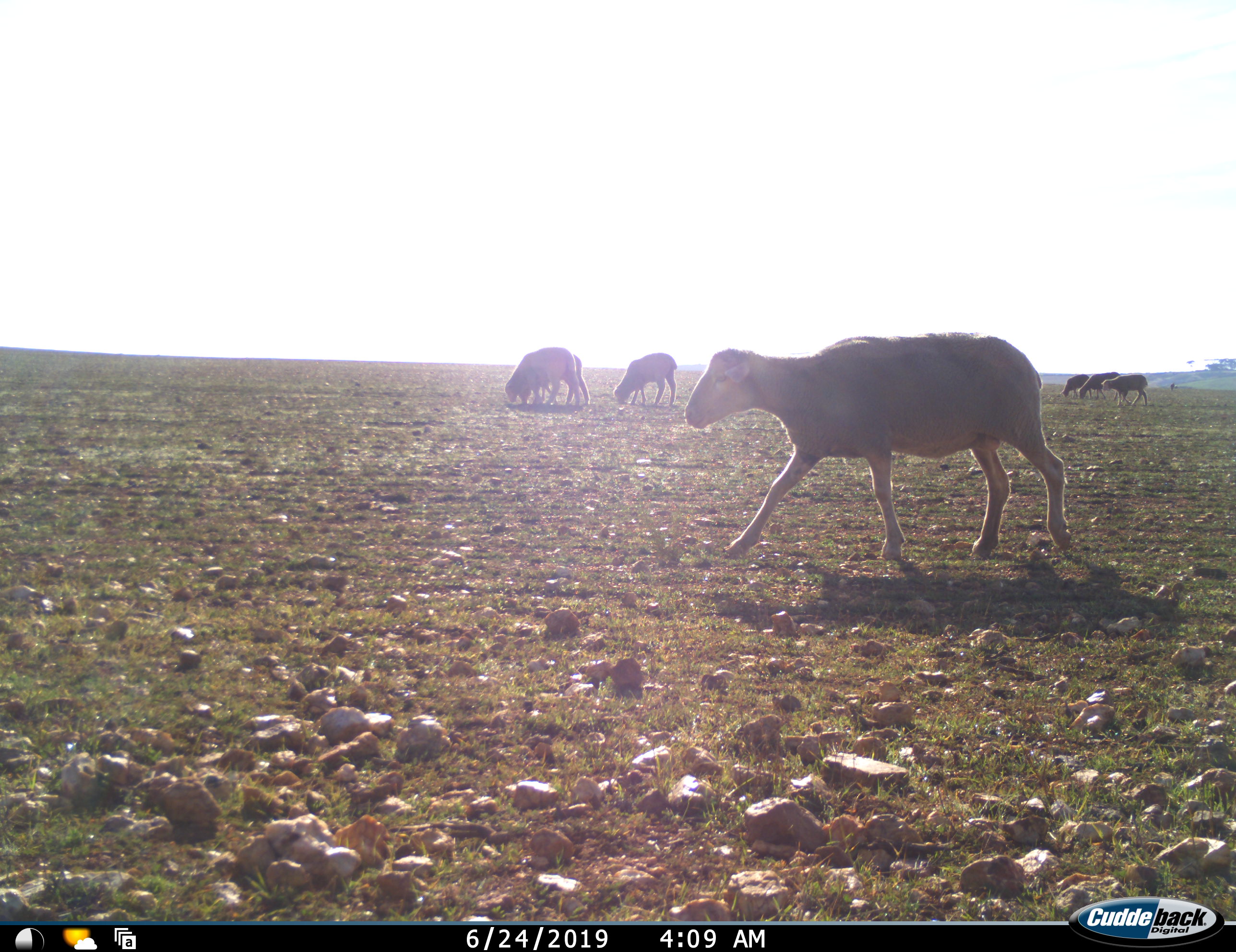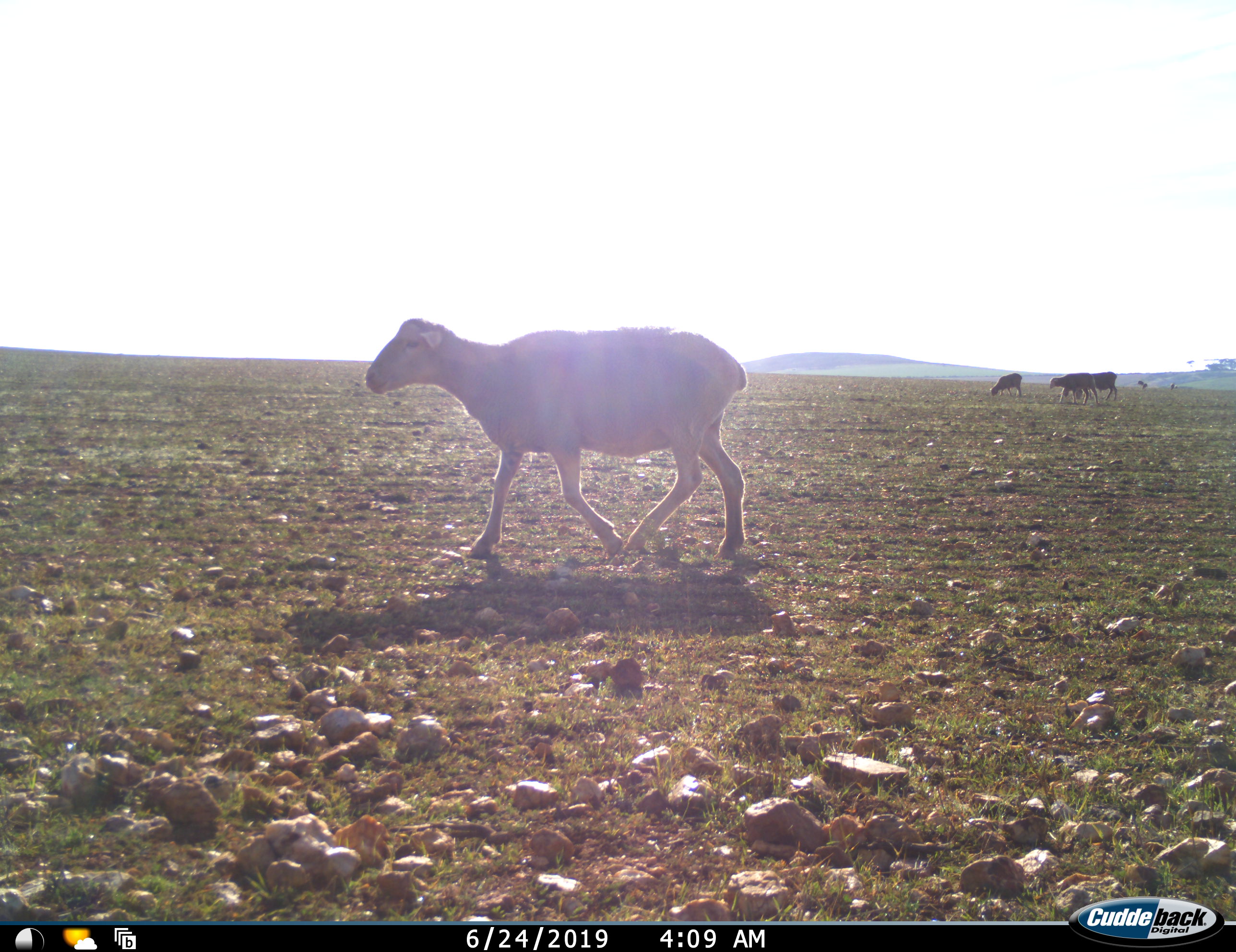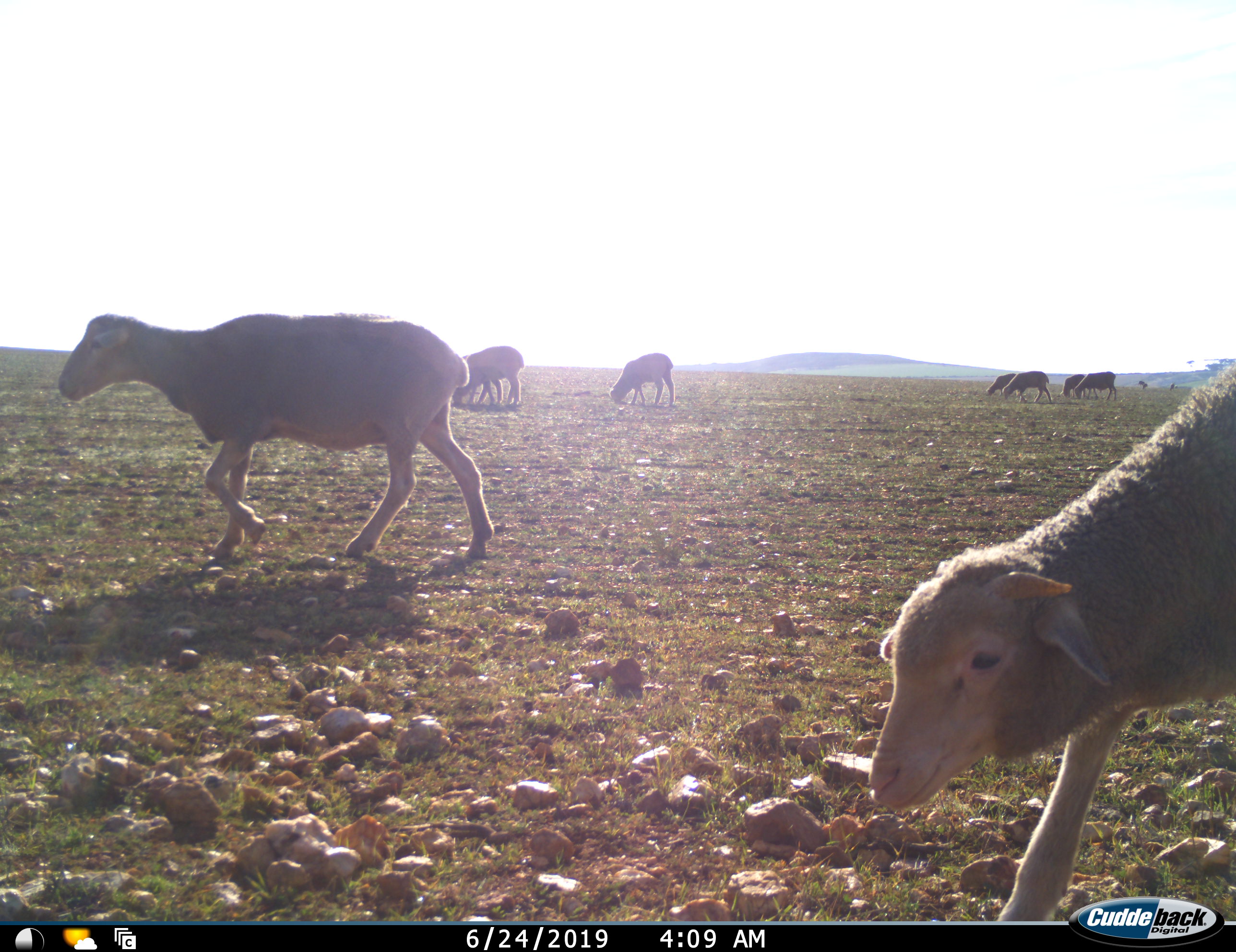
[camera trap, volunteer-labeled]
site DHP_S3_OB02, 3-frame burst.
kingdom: Animalia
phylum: Chordata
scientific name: Vertebrata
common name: domestic animal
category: domesticanimal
Domesticanimal (domestic animal) (Vertebrata), count 10. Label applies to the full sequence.